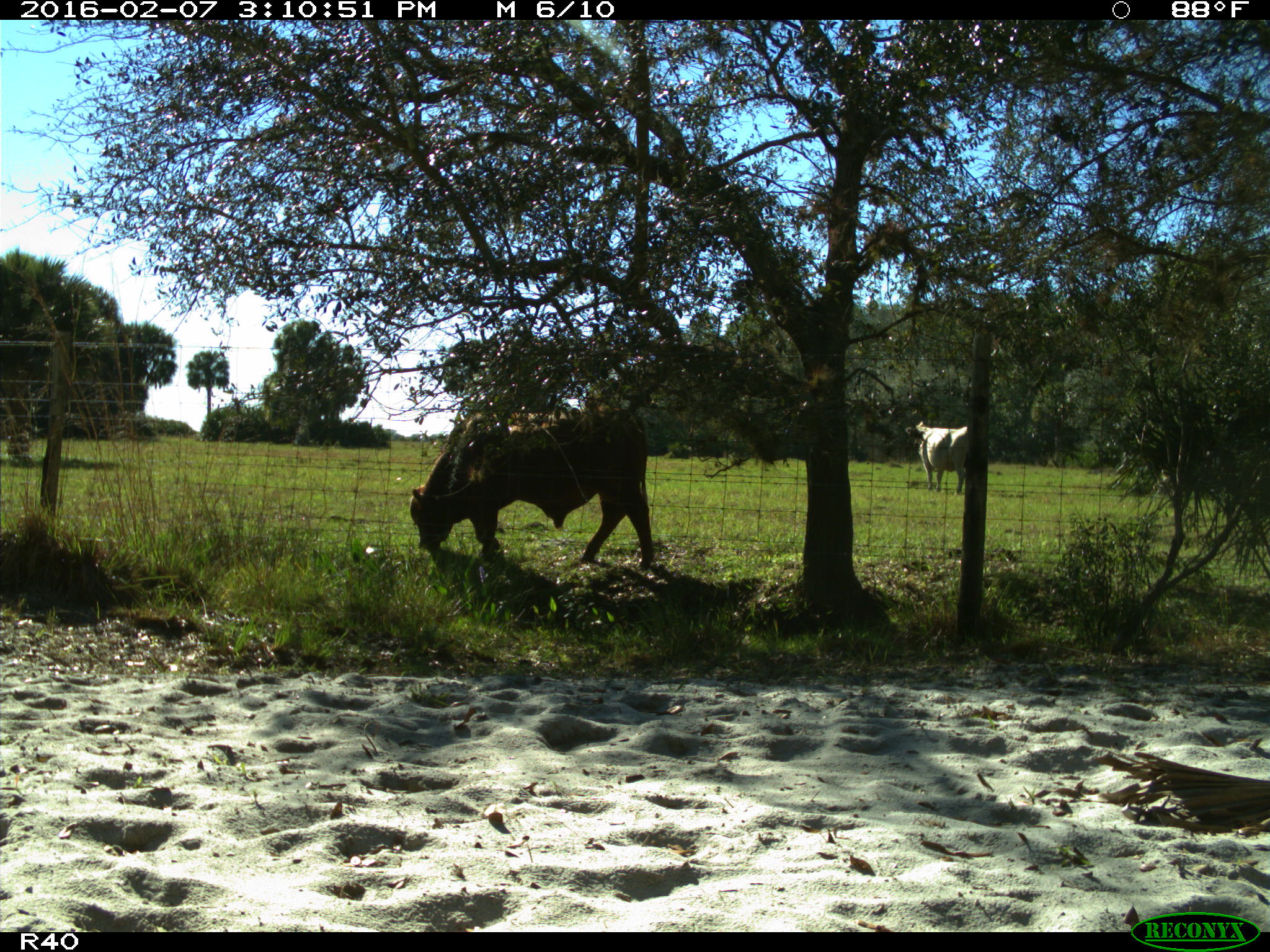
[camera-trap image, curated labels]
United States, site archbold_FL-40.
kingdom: Animalia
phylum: Chordata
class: Mammalia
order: Artiodactyla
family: Bovidae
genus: Bos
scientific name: Bos taurus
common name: domestic cow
Bos taurus (domestic cow).